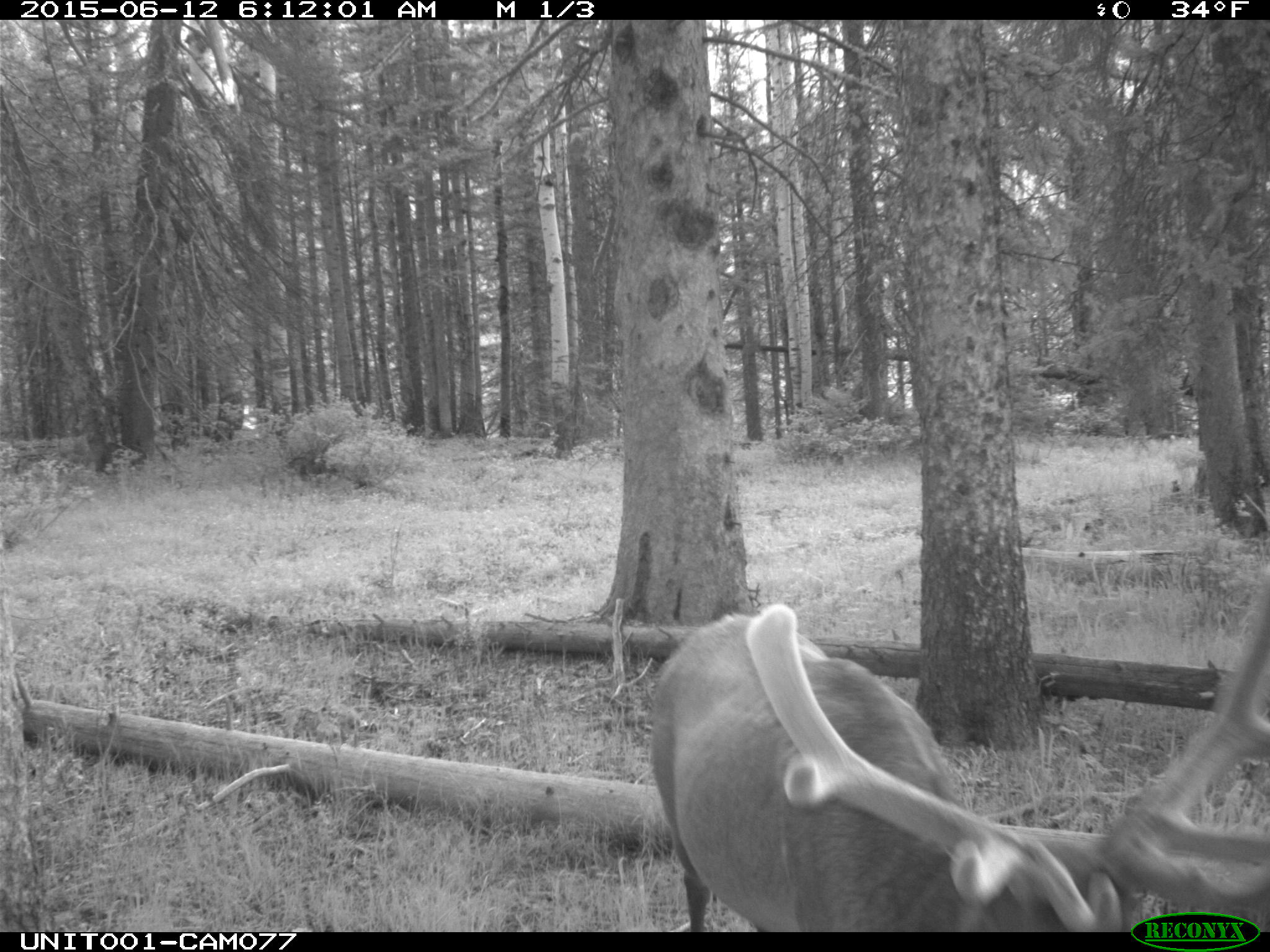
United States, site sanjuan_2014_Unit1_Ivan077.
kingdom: Animalia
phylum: Chordata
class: Mammalia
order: Artiodactyla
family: Cervidae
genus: Cervus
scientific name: Cervus elaphus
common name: red deer